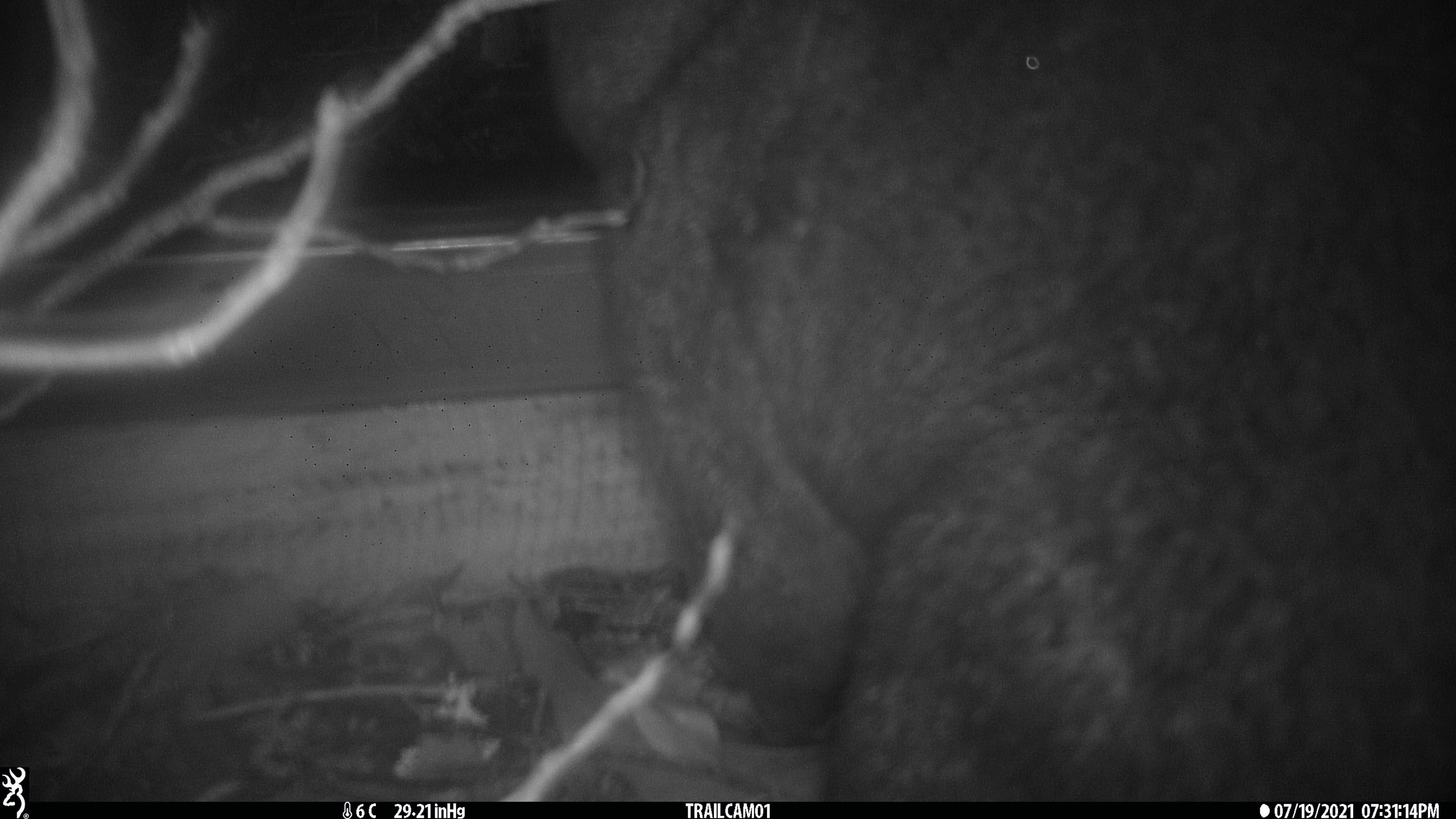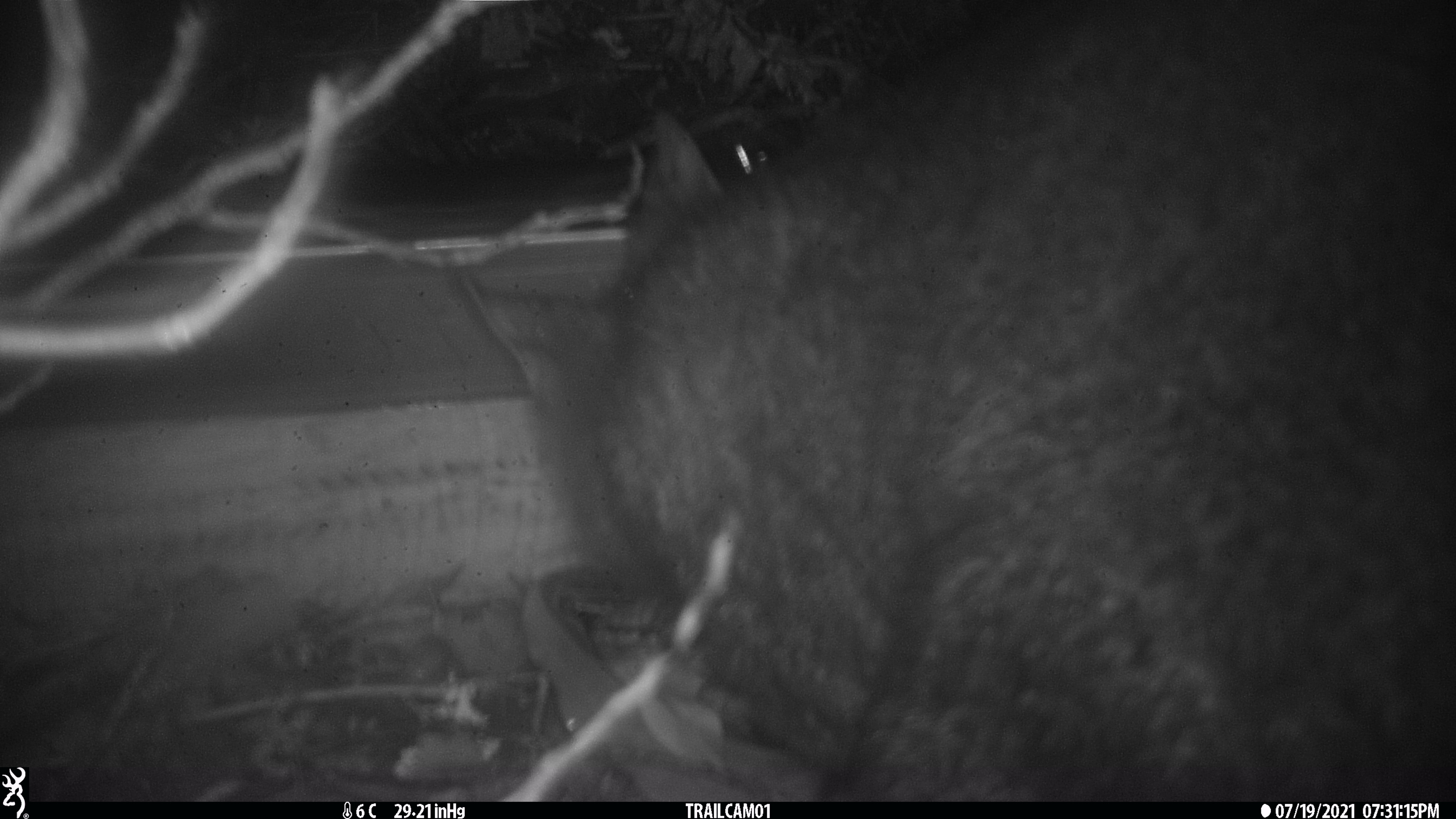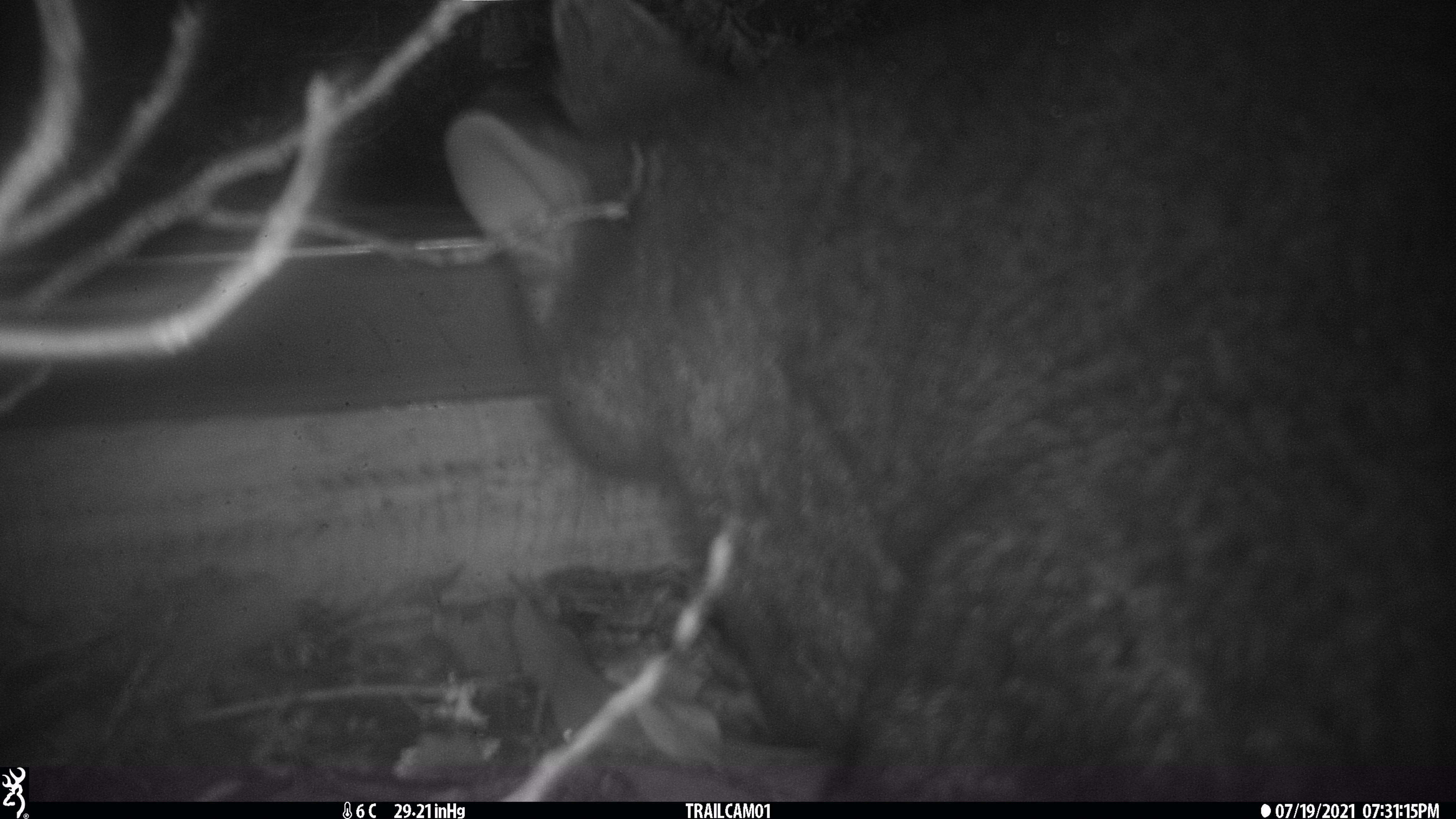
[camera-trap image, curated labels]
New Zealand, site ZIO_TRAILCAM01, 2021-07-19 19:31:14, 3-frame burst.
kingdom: Animalia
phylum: Chordata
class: Mammalia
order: Diprotodontia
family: Phalangeridae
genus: Trichosurus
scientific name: Trichosurus vulpecula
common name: common brushtail possum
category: possum